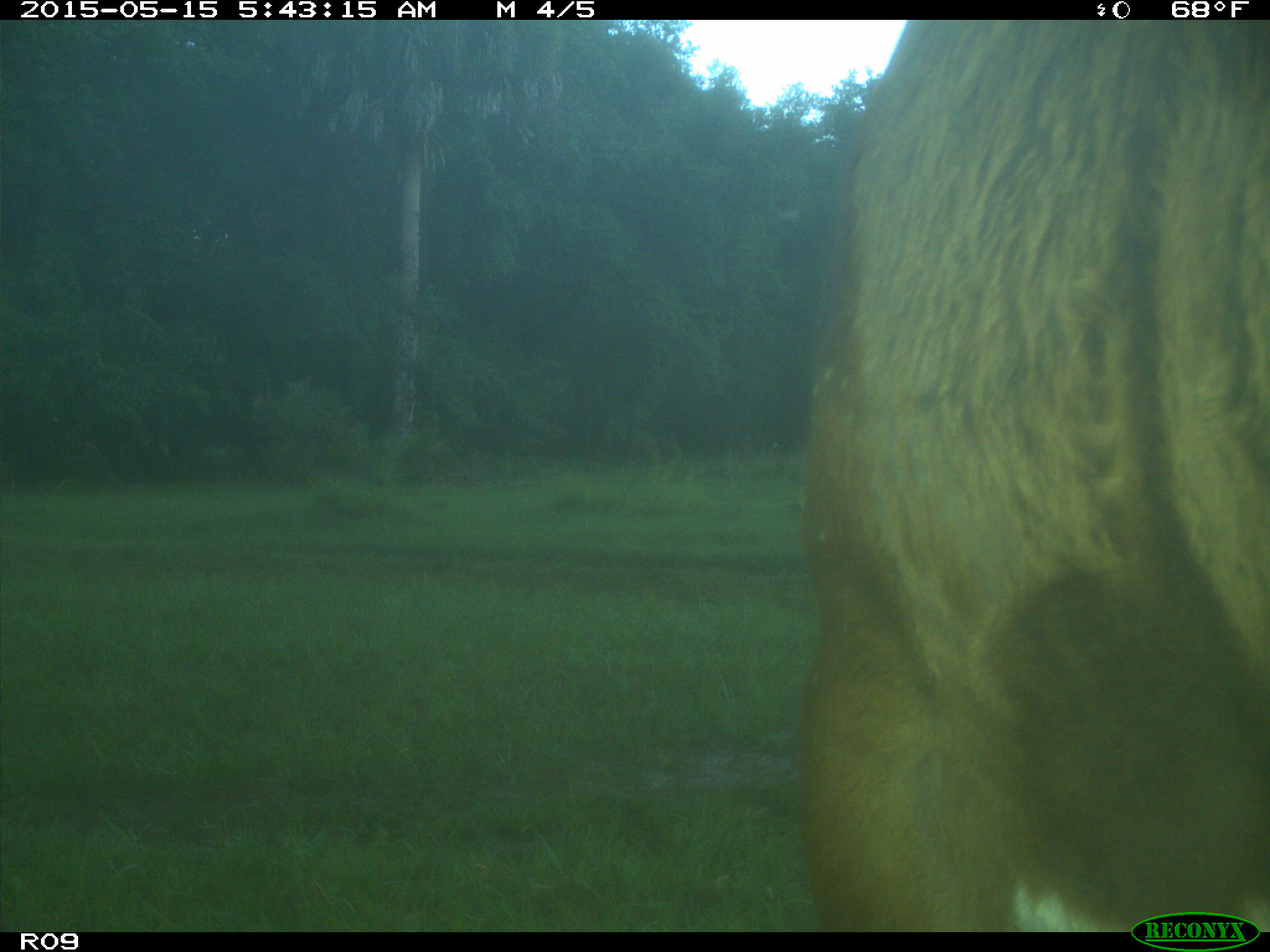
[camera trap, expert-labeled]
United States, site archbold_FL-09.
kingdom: Animalia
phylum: Chordata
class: Mammalia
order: Artiodactyla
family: Bovidae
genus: Bos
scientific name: Bos taurus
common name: domestic cow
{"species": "Bos taurus (domestic cow)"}